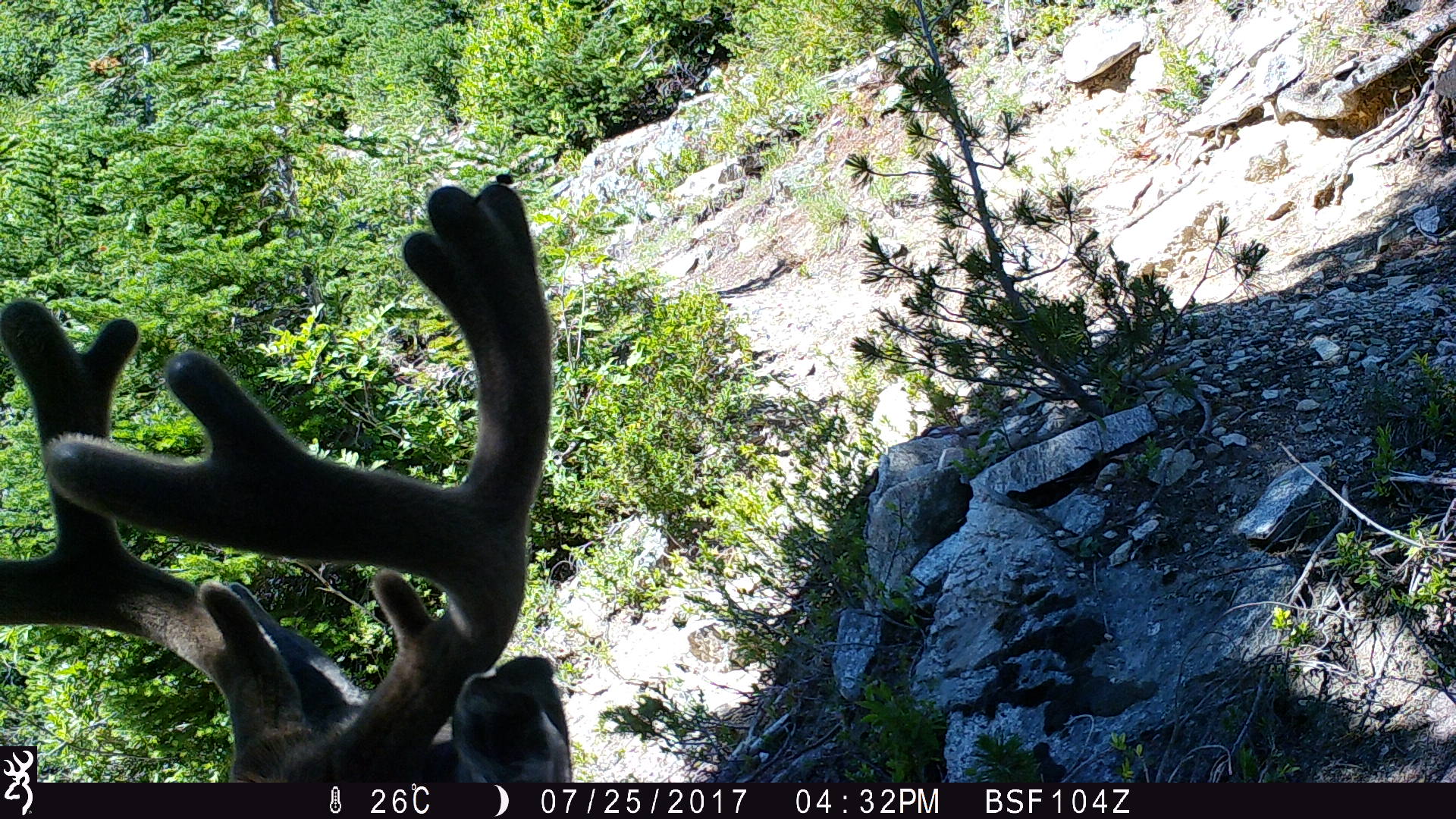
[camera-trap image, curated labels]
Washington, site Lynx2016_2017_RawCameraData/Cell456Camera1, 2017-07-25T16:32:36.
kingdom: Animalia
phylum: Chordata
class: Mammalia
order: Artiodactyla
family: Cervidae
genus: Odocoileus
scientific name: Odocoileus hemionus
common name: mule deer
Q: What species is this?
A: Odocoileus hemionus (mule deer).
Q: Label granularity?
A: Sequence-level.